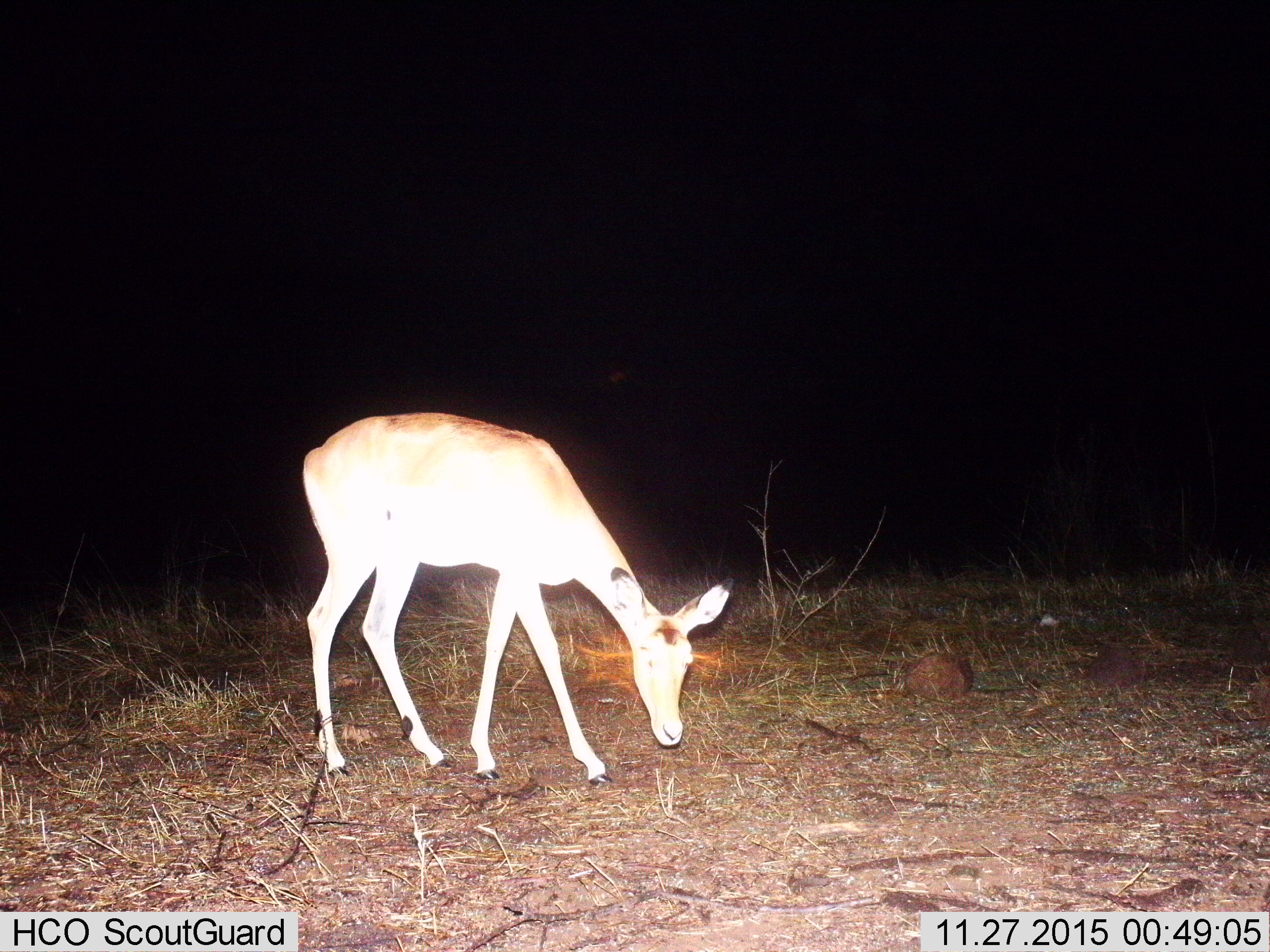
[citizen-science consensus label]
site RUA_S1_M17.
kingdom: Animalia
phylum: Chordata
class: Mammalia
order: Artiodactyla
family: Bovidae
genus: Aepyceros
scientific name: Aepyceros melampus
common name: impala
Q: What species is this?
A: Impala (Aepyceros melampus).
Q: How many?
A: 1.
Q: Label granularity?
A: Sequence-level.